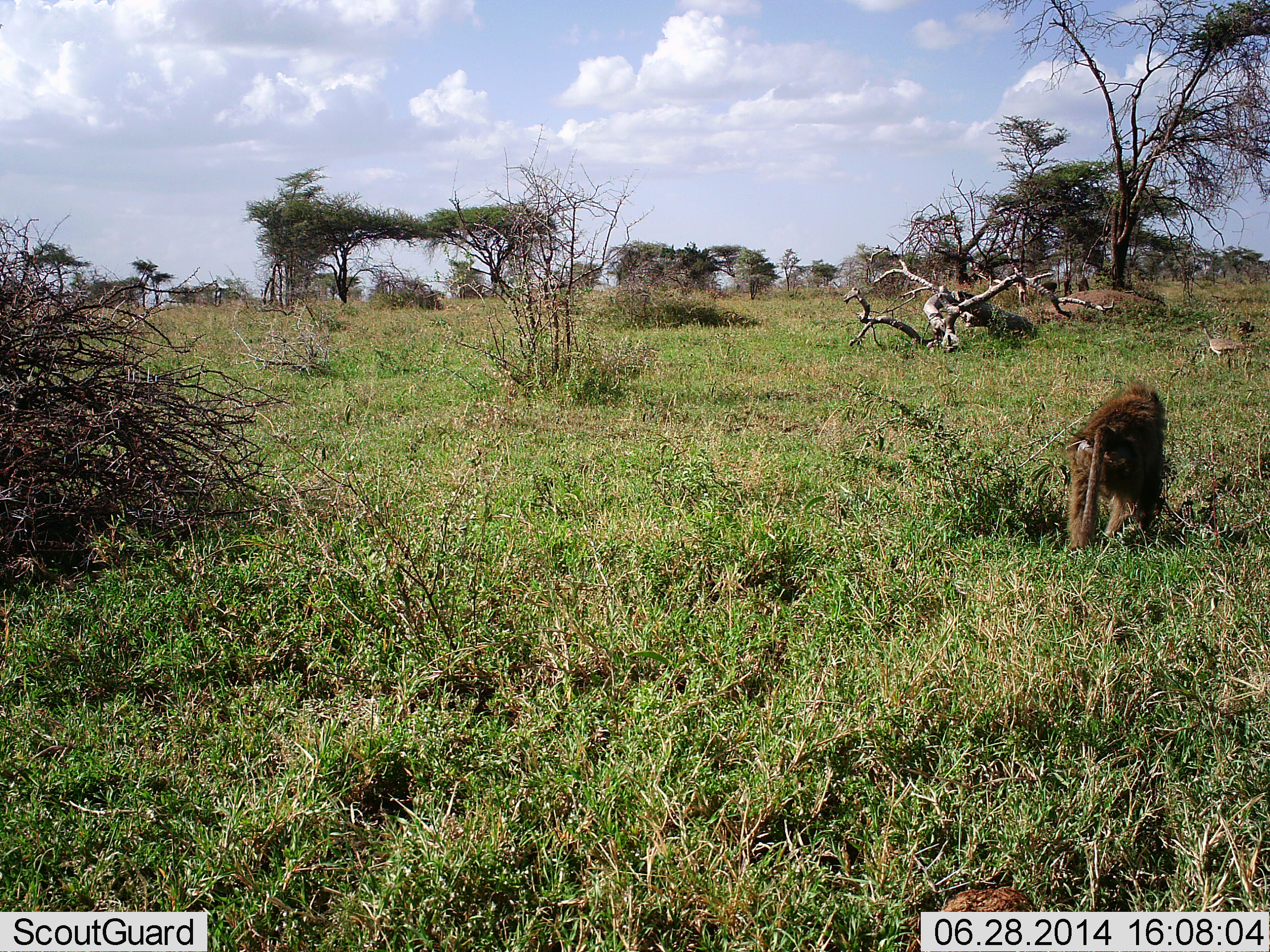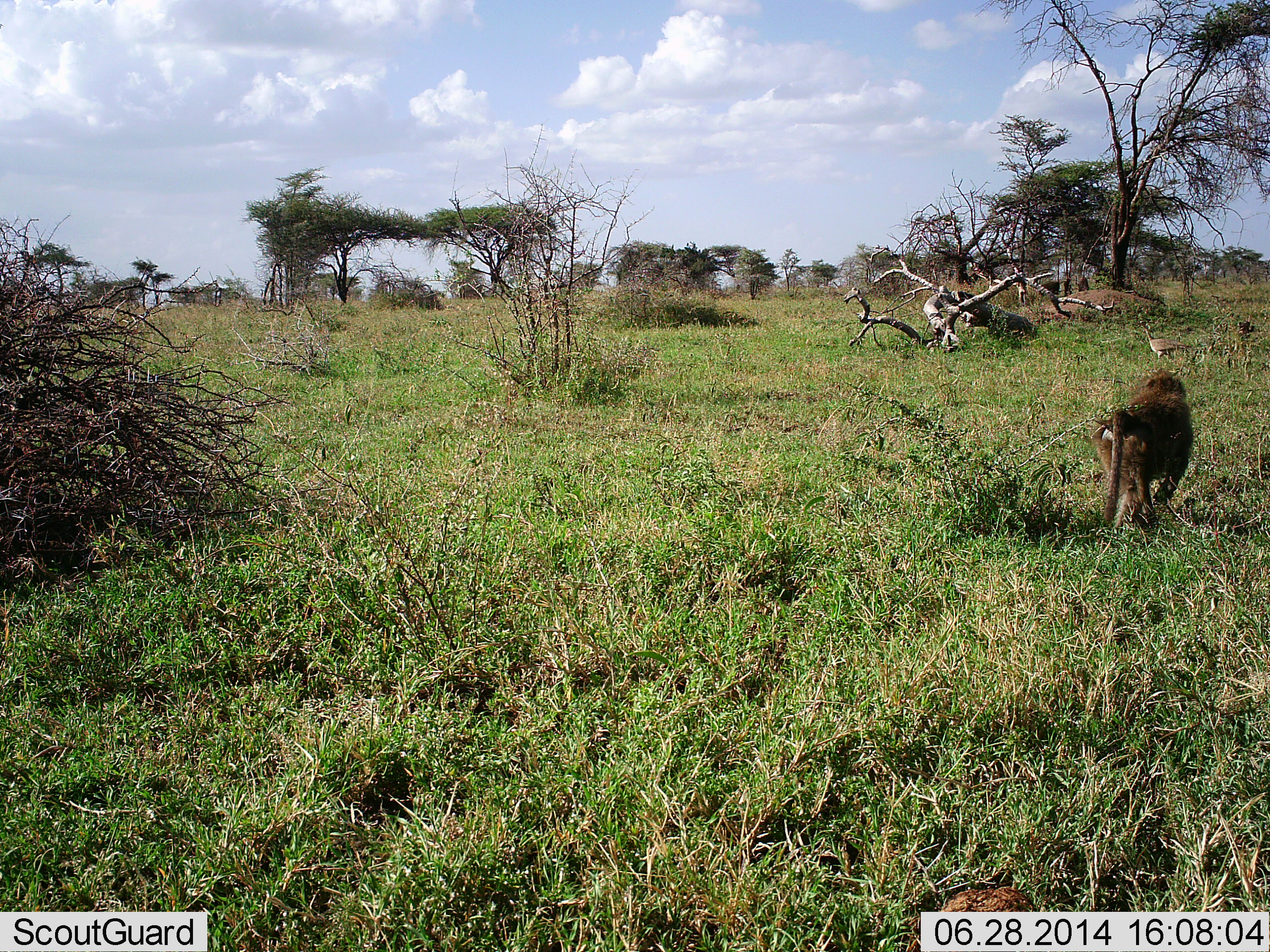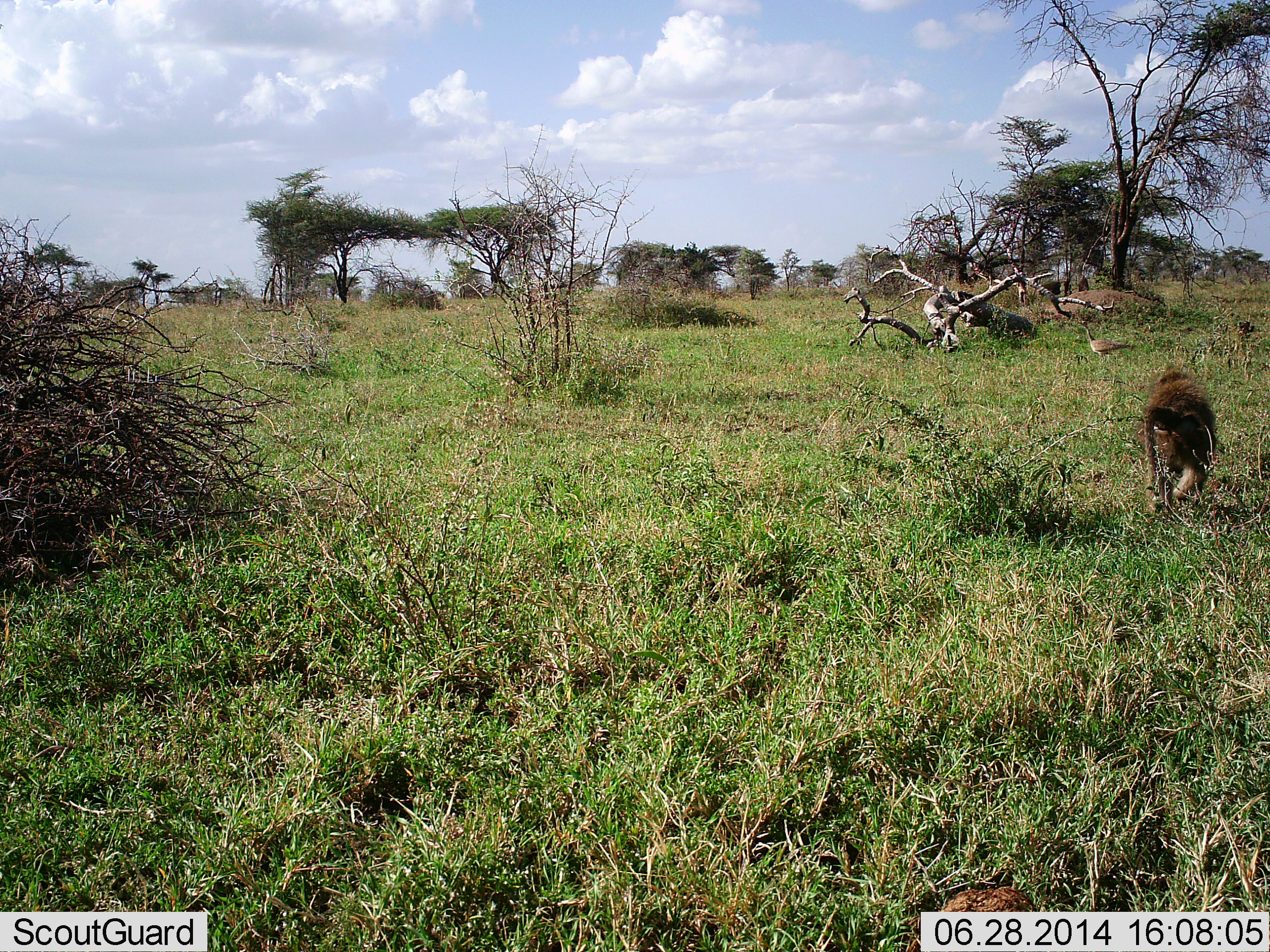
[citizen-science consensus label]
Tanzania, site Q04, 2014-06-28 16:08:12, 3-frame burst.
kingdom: Animalia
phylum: Chordata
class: Mammalia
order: Primates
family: Cercopithecidae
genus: Papio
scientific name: Papio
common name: baboon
Baboon (Papio), count 1. Behavior (volunteer vote fractions): standing 10%, resting 0%, moving 95%, interacting 5%. Young present (vote fraction): 0%. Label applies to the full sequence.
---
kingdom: Animalia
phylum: Chordata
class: Aves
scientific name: Aves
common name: bird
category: otherbird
Otherbird (bird) (Aves), count 1. Behavior (volunteer vote fractions): standing 10%, resting 0%, moving 100%, interacting 10%. Young present (vote fraction): 0%. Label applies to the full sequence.